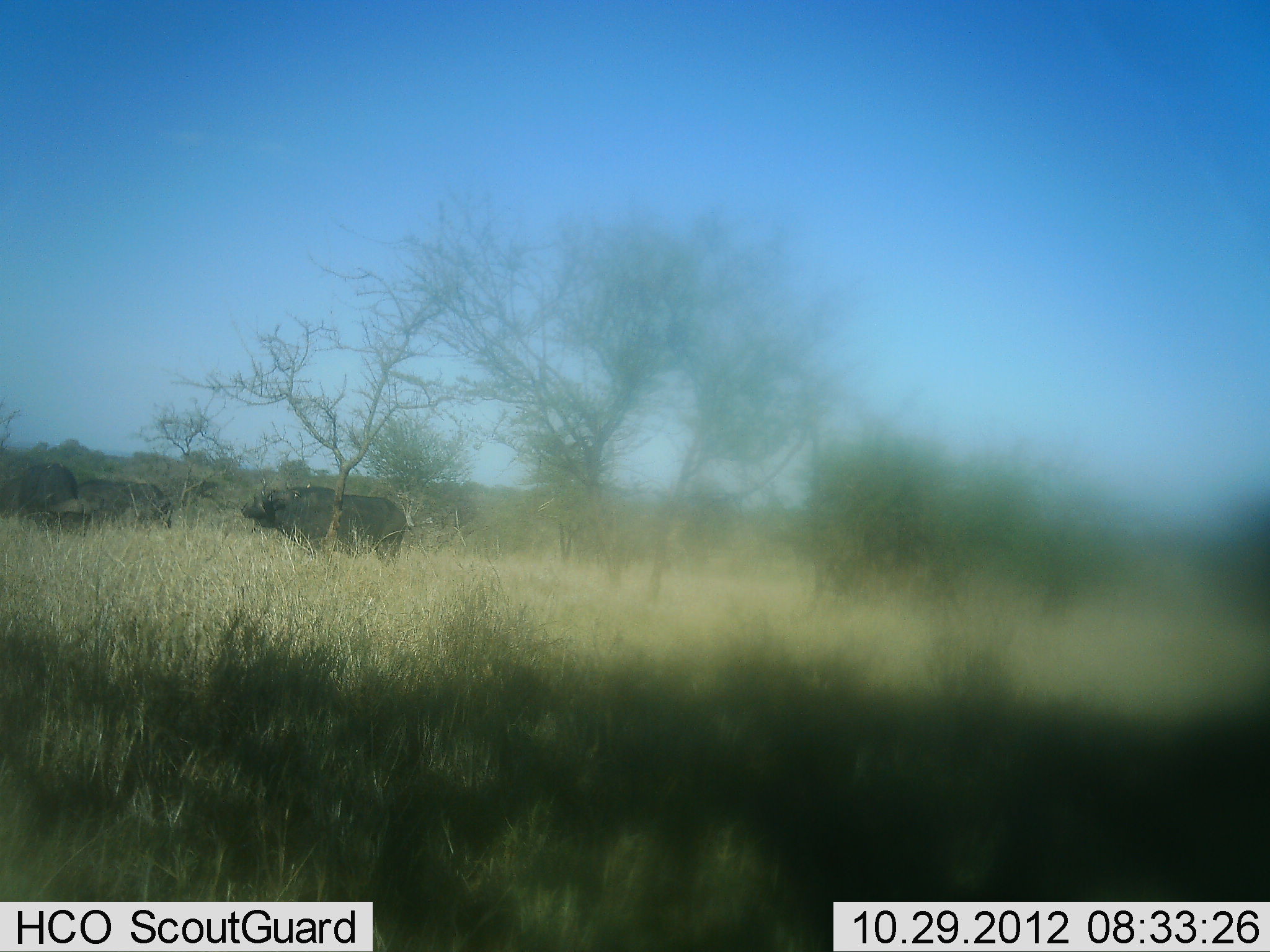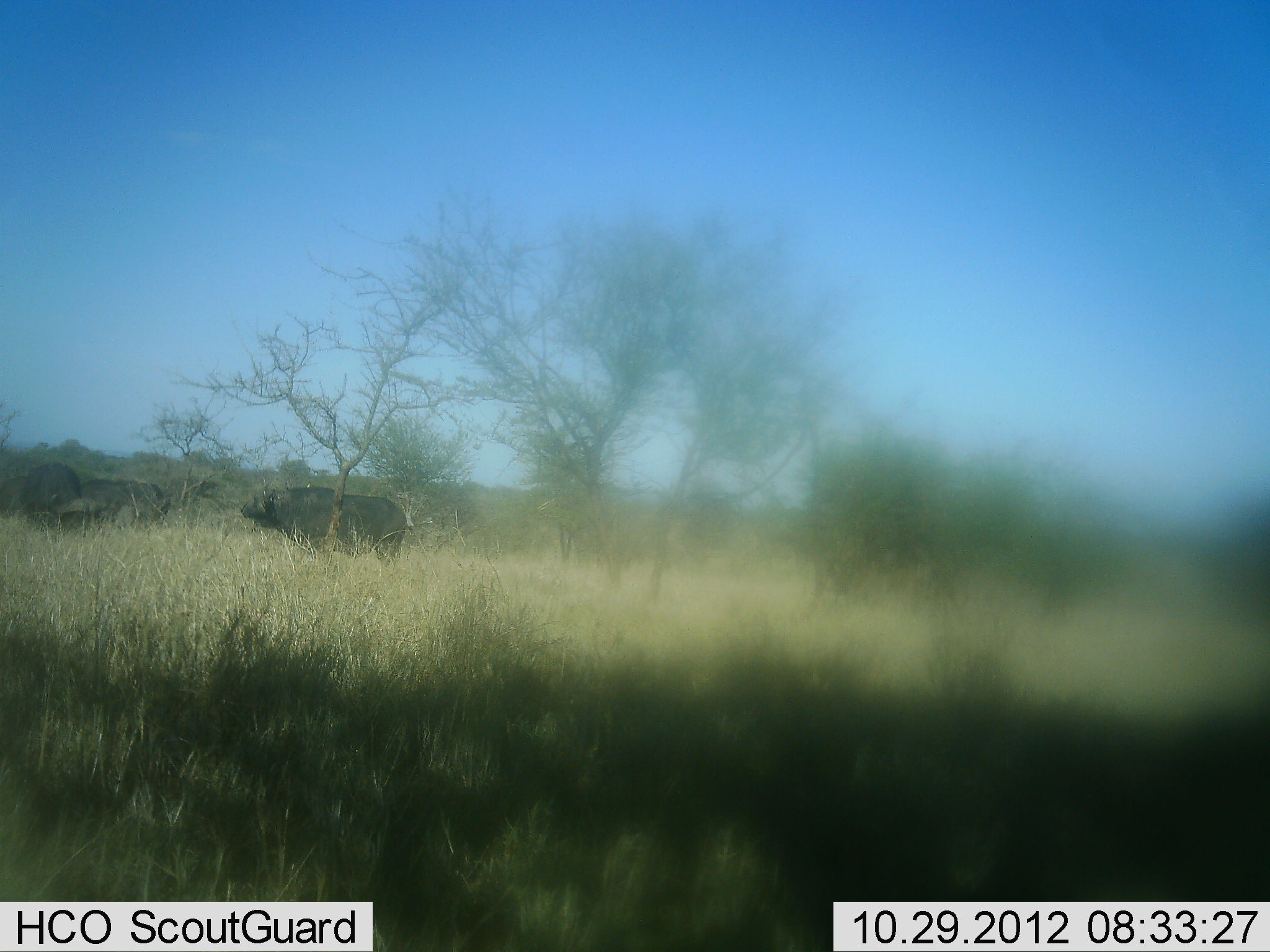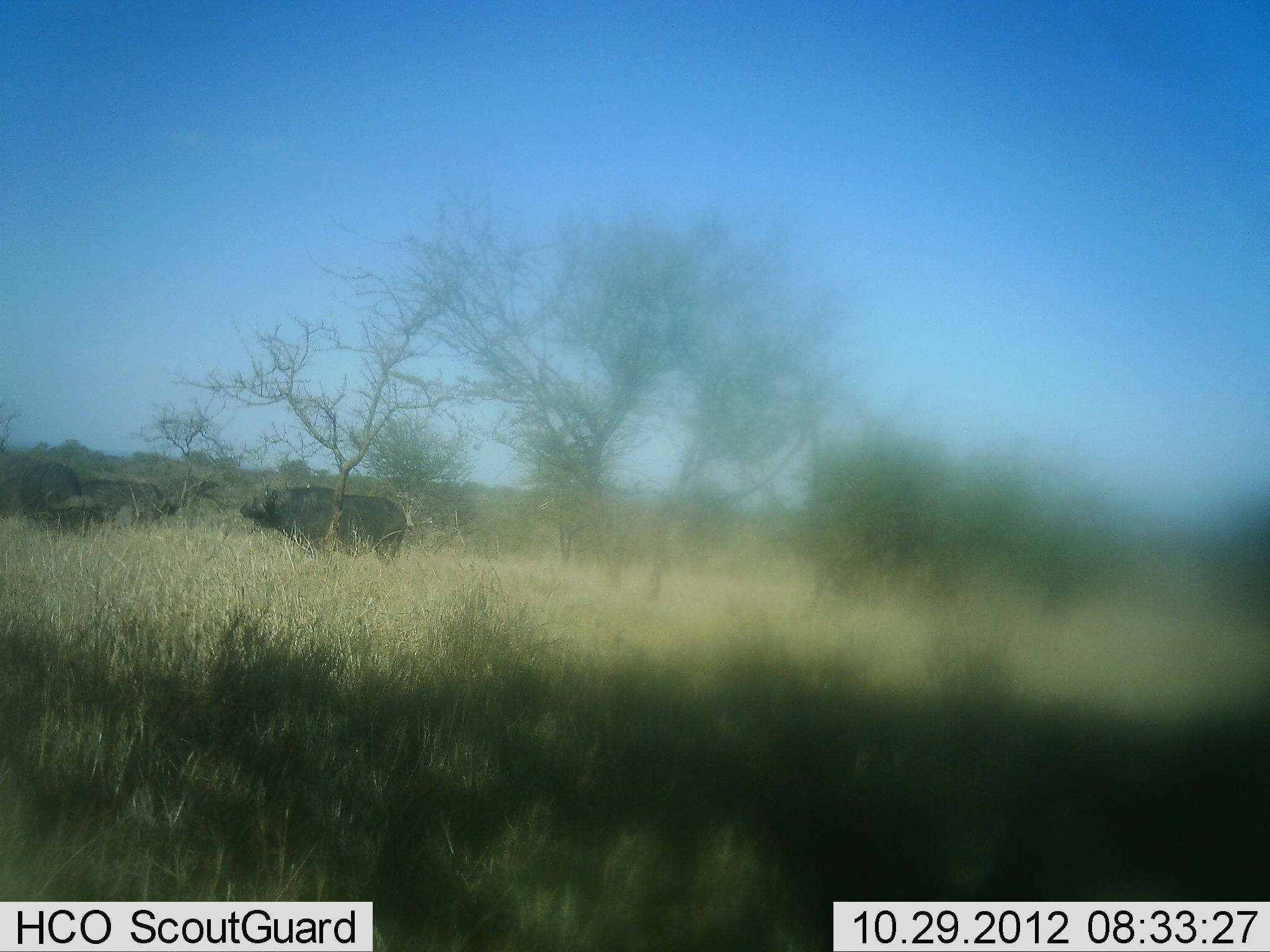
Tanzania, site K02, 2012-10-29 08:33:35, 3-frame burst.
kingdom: Animalia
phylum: Chordata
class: Mammalia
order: Artiodactyla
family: Bovidae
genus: Syncerus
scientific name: Syncerus caffer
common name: cape buffalo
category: buffalo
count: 3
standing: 70%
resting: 10%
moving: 30%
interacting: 0%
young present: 0%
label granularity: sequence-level